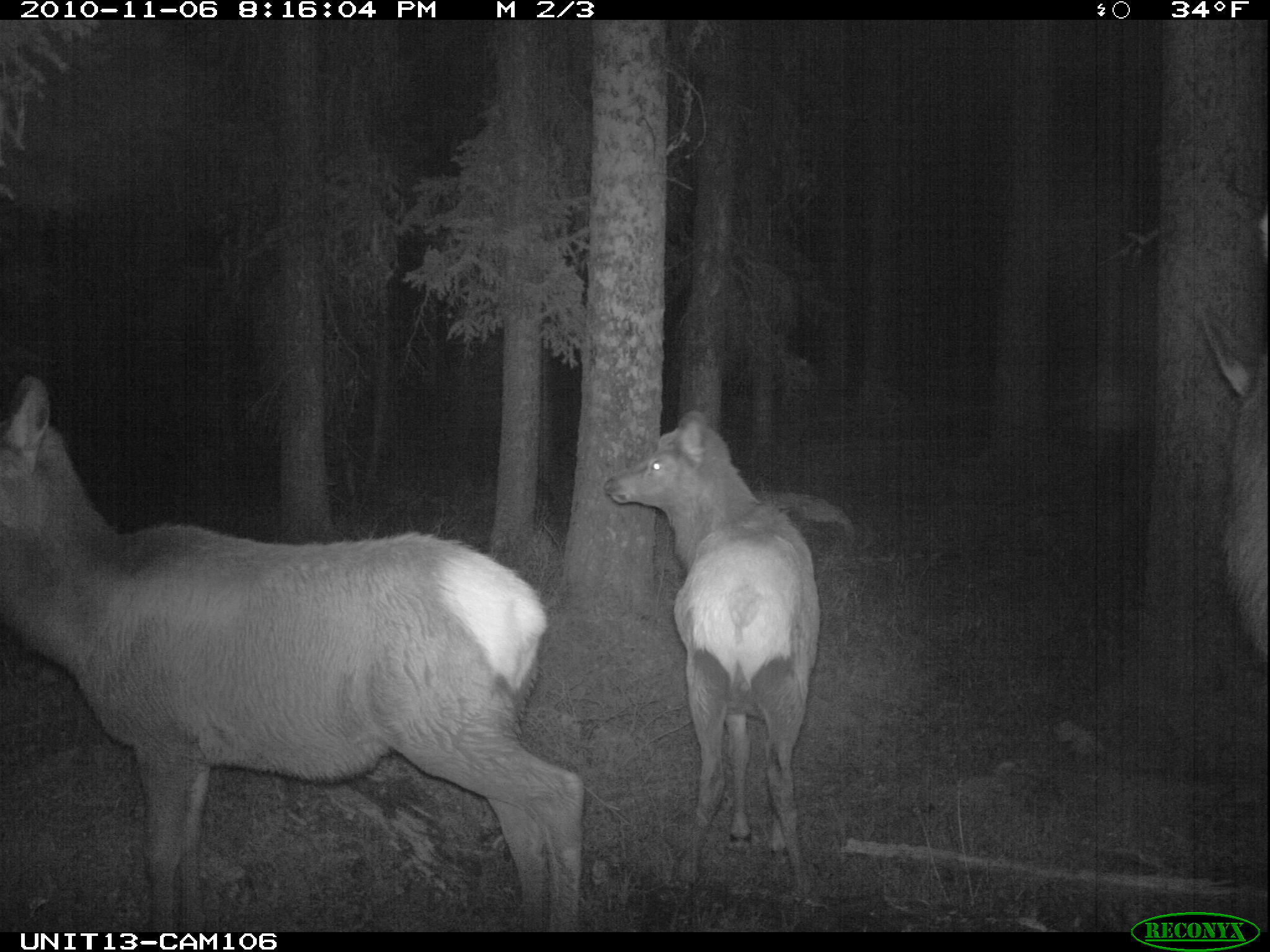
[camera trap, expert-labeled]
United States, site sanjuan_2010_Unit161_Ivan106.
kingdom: Animalia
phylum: Chordata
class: Mammalia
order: Artiodactyla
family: Cervidae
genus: Cervus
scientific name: Cervus elaphus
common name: red deer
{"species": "Cervus elaphus (red deer)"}